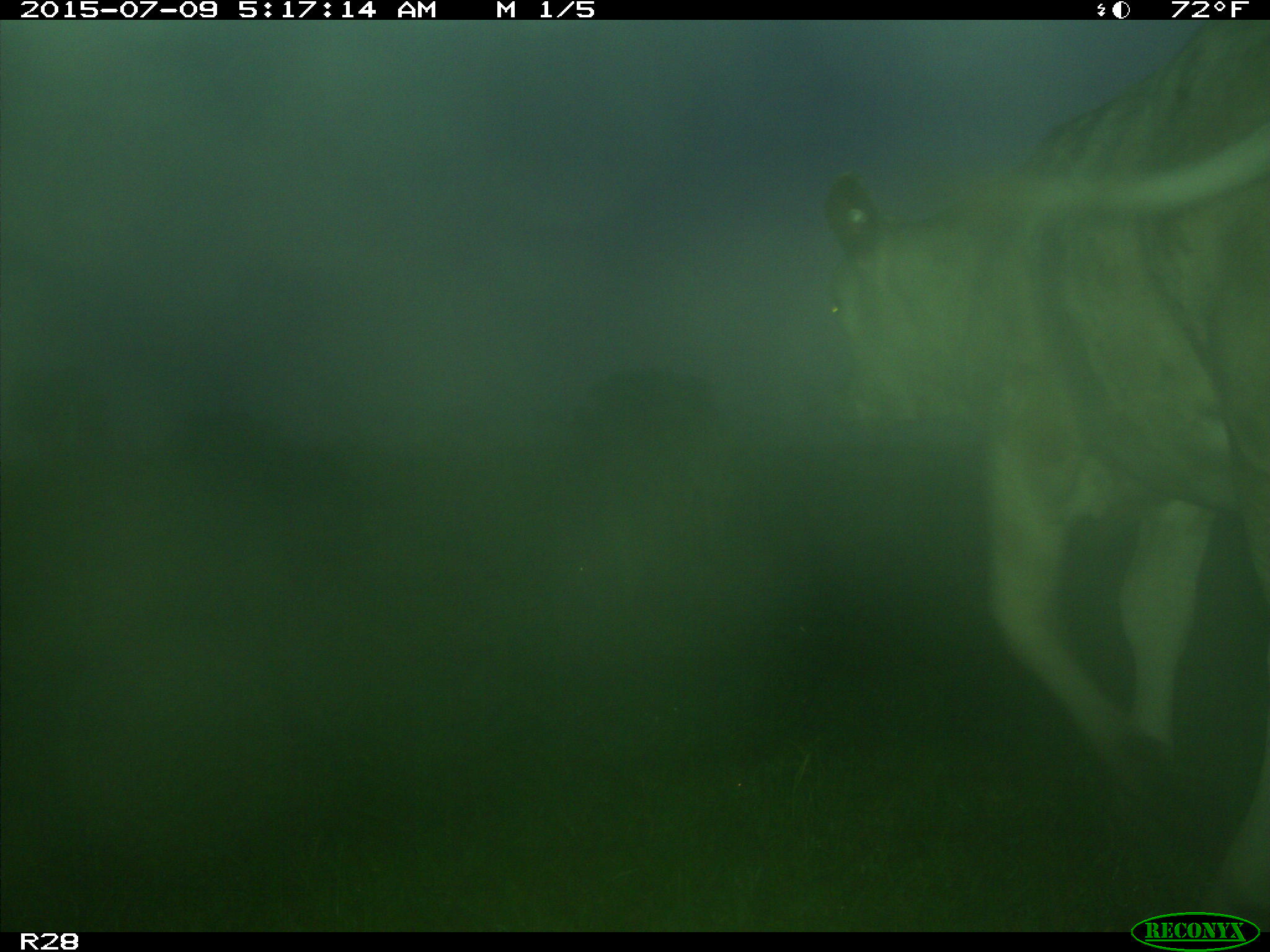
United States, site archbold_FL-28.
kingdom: Animalia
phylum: Chordata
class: Mammalia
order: Artiodactyla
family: Bovidae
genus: Bos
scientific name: Bos taurus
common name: domestic cow